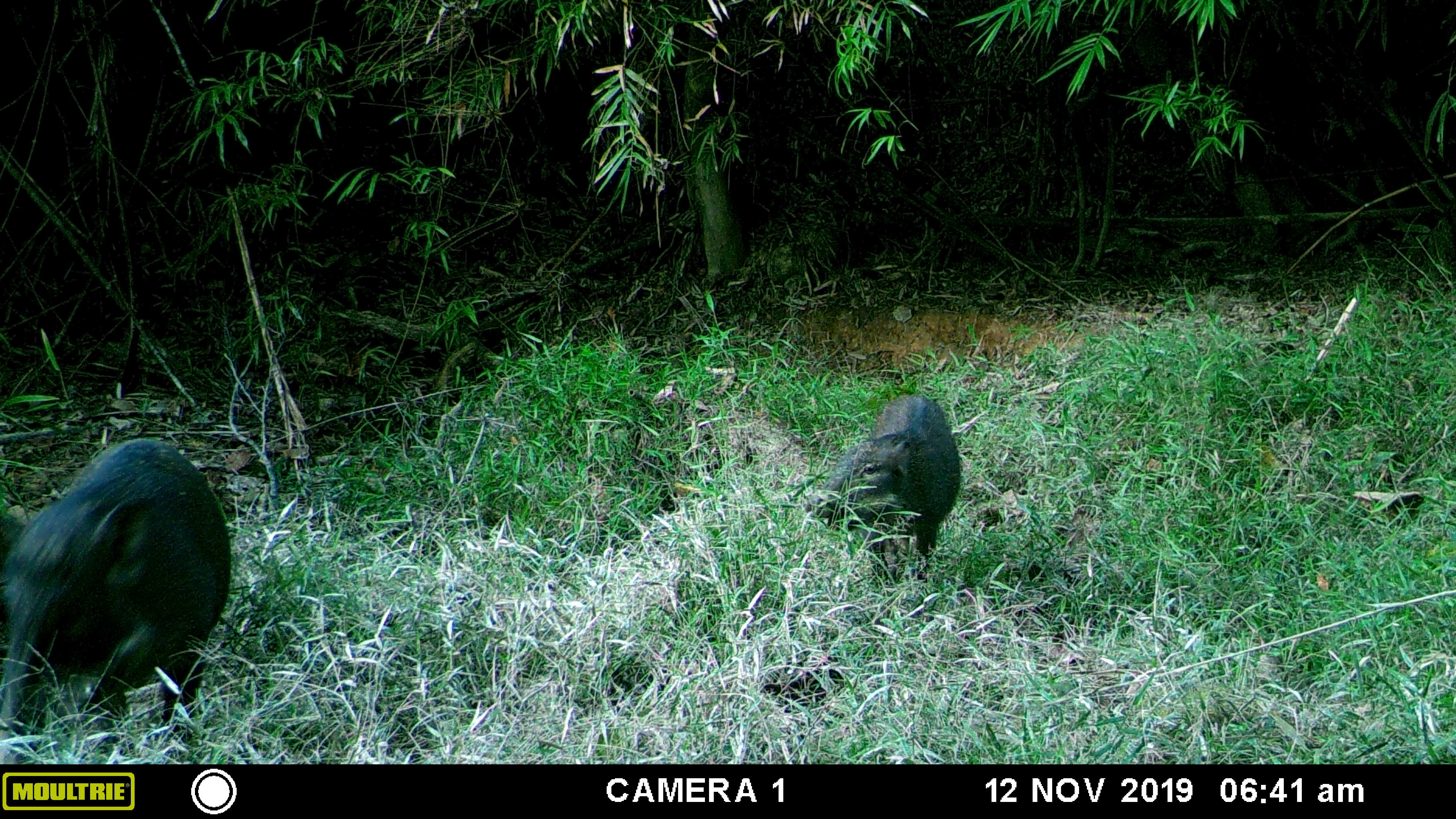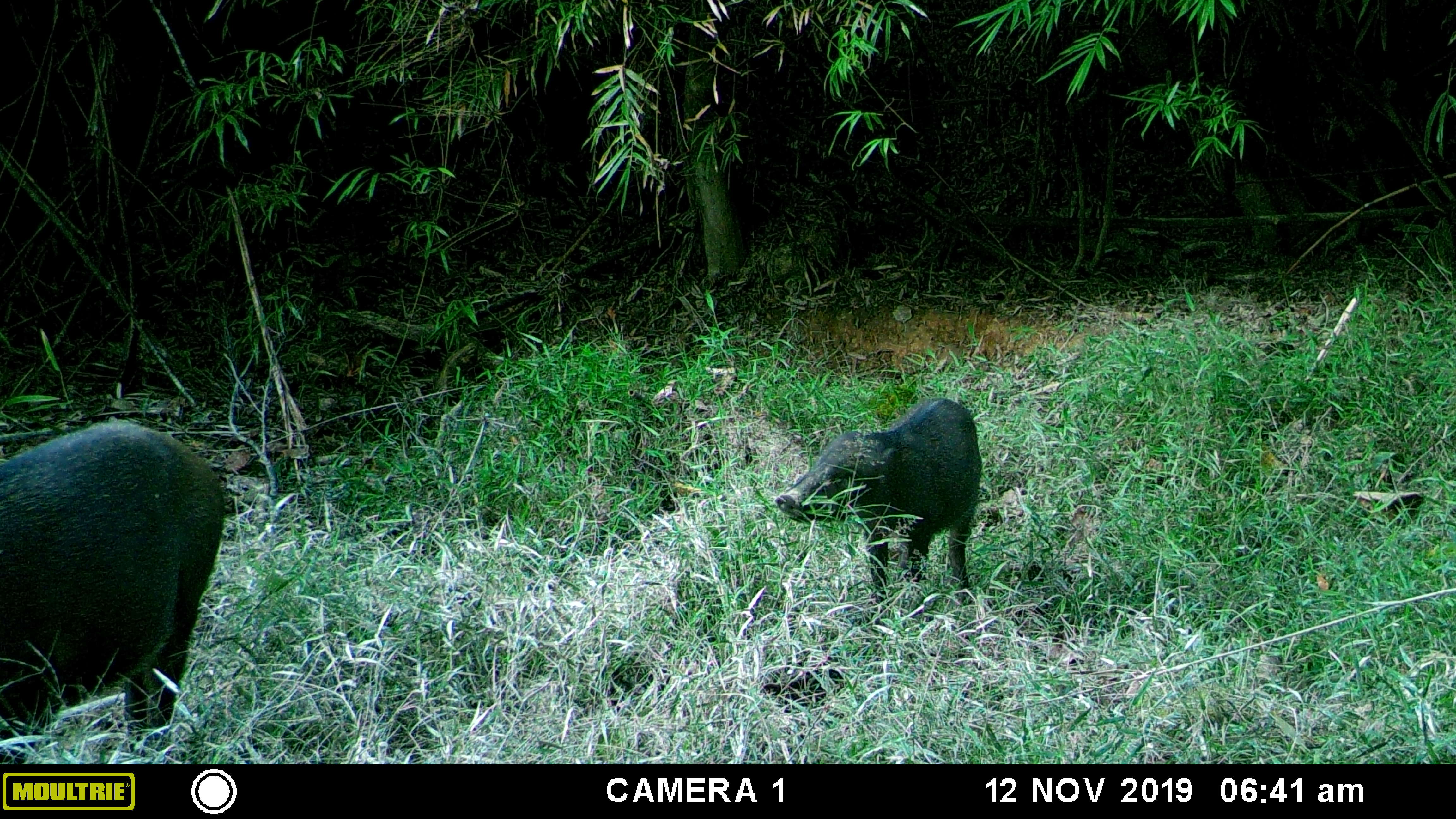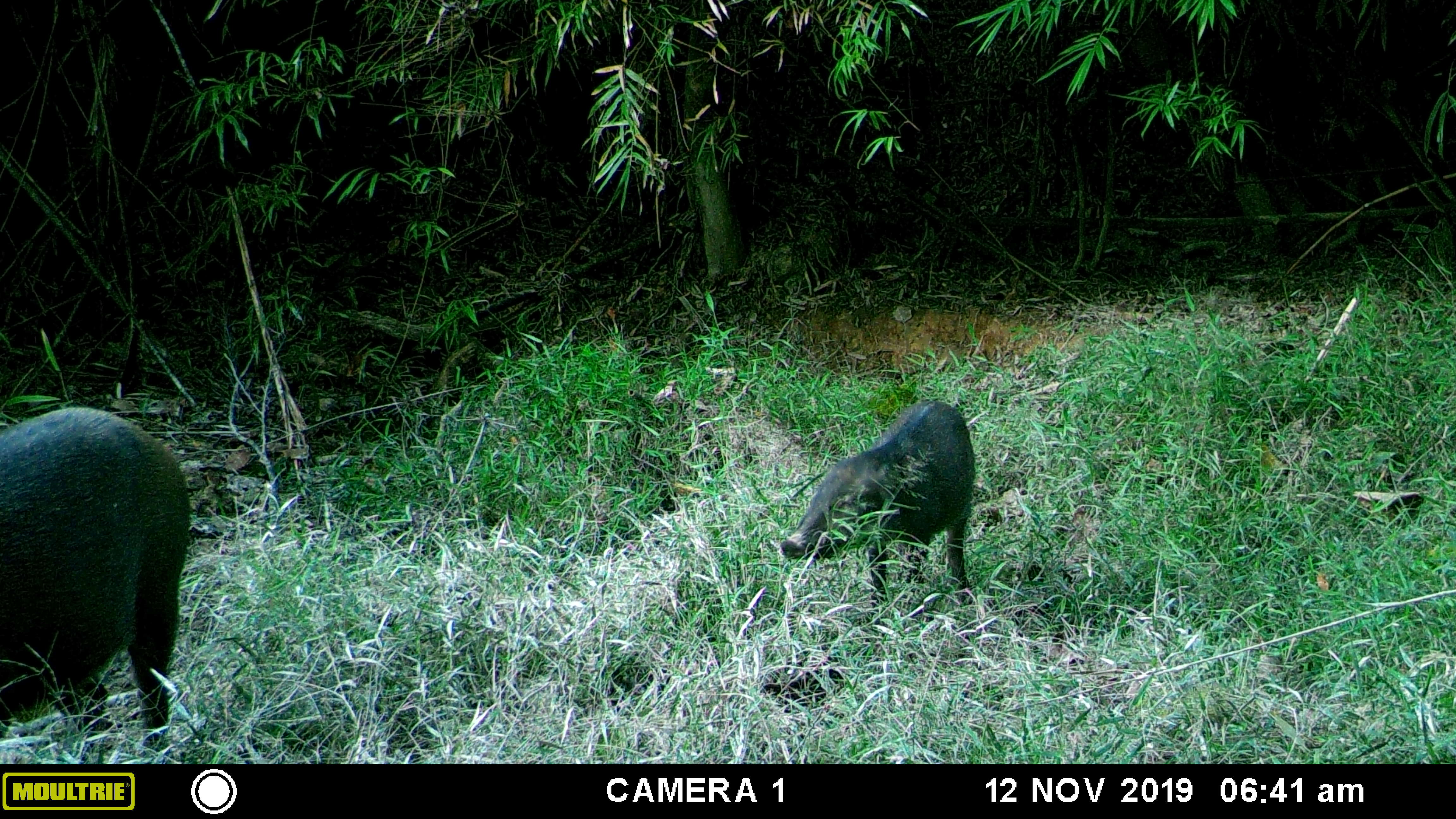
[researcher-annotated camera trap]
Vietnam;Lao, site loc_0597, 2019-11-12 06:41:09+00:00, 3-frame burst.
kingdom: Animalia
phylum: Chordata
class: Mammalia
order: Artiodactyla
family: Suidae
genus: Sus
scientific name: Sus scrofa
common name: eurasian wild pig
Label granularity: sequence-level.